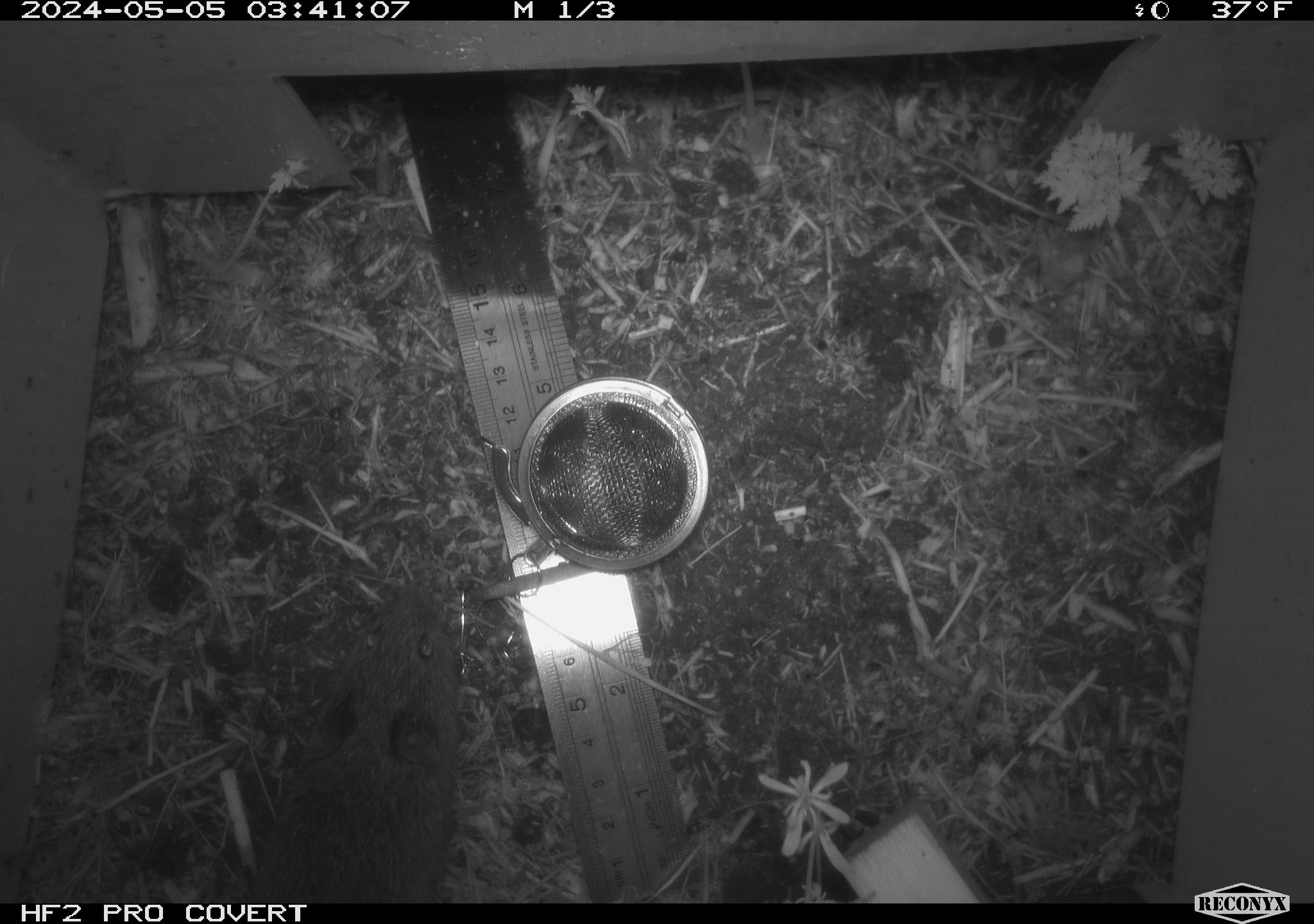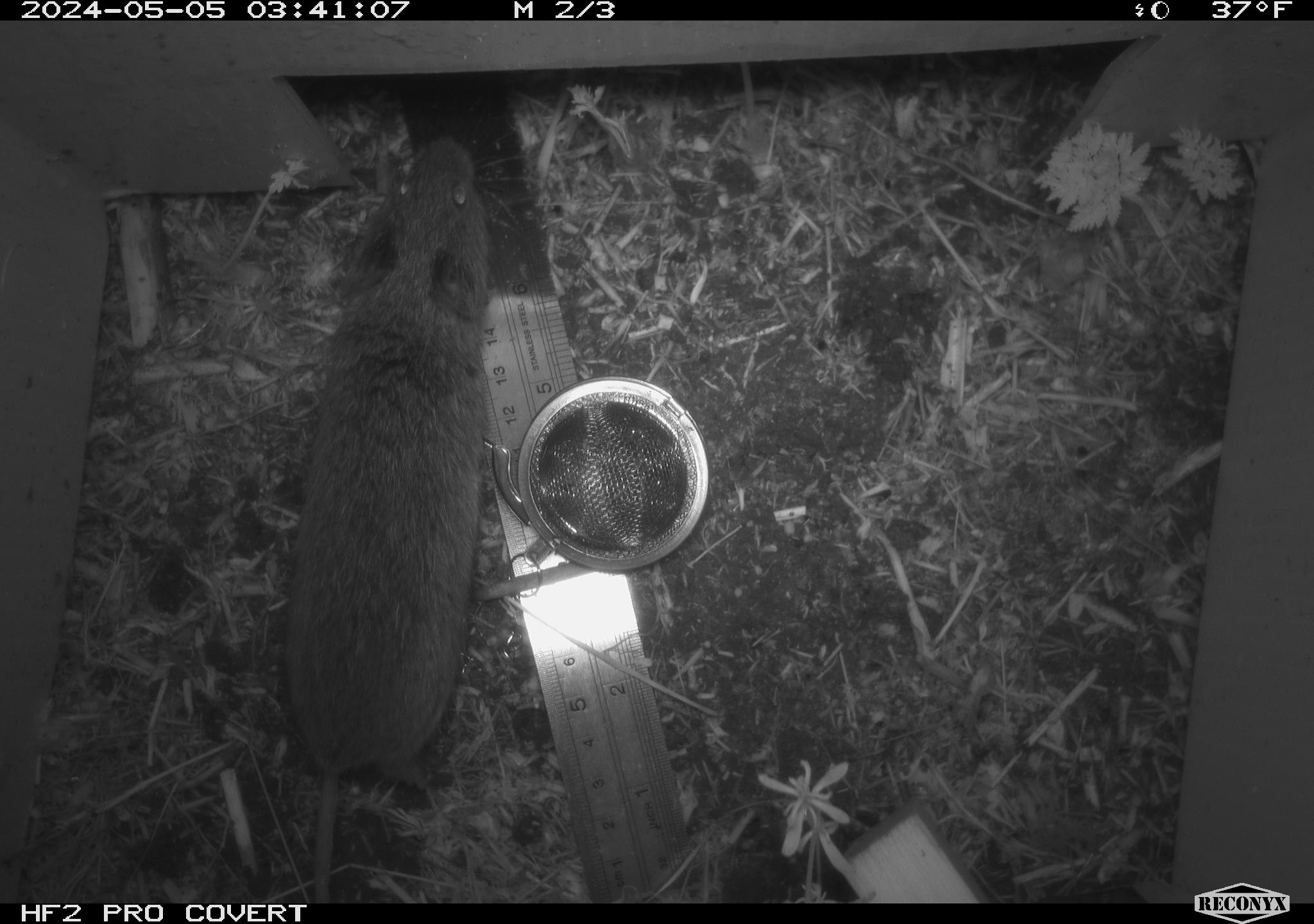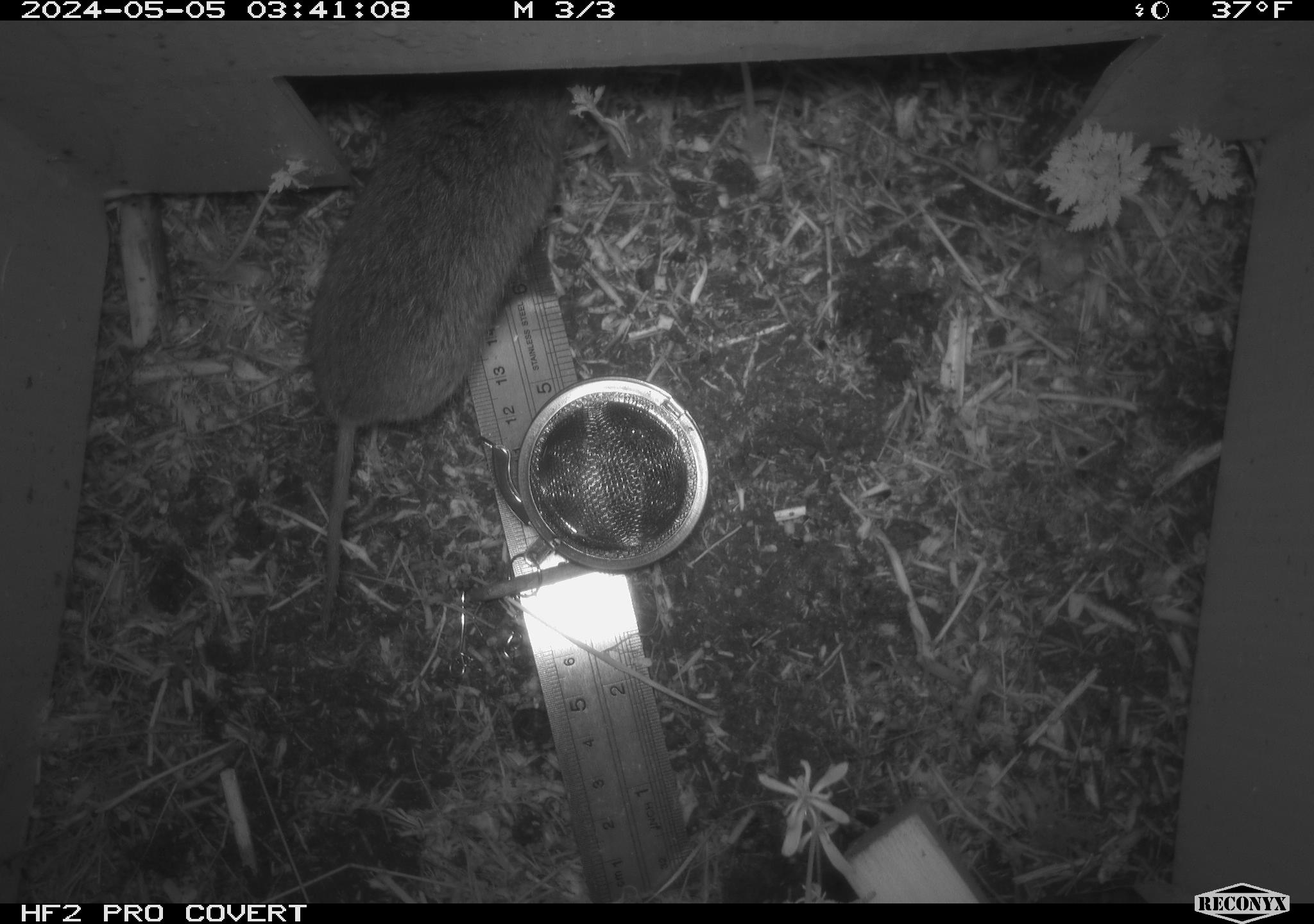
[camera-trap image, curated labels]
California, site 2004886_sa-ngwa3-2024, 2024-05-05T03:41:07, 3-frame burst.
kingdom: Animalia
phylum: Chordata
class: Mammalia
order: Rodentia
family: Cricetidae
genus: Microtus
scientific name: Microtus californicus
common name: california vole